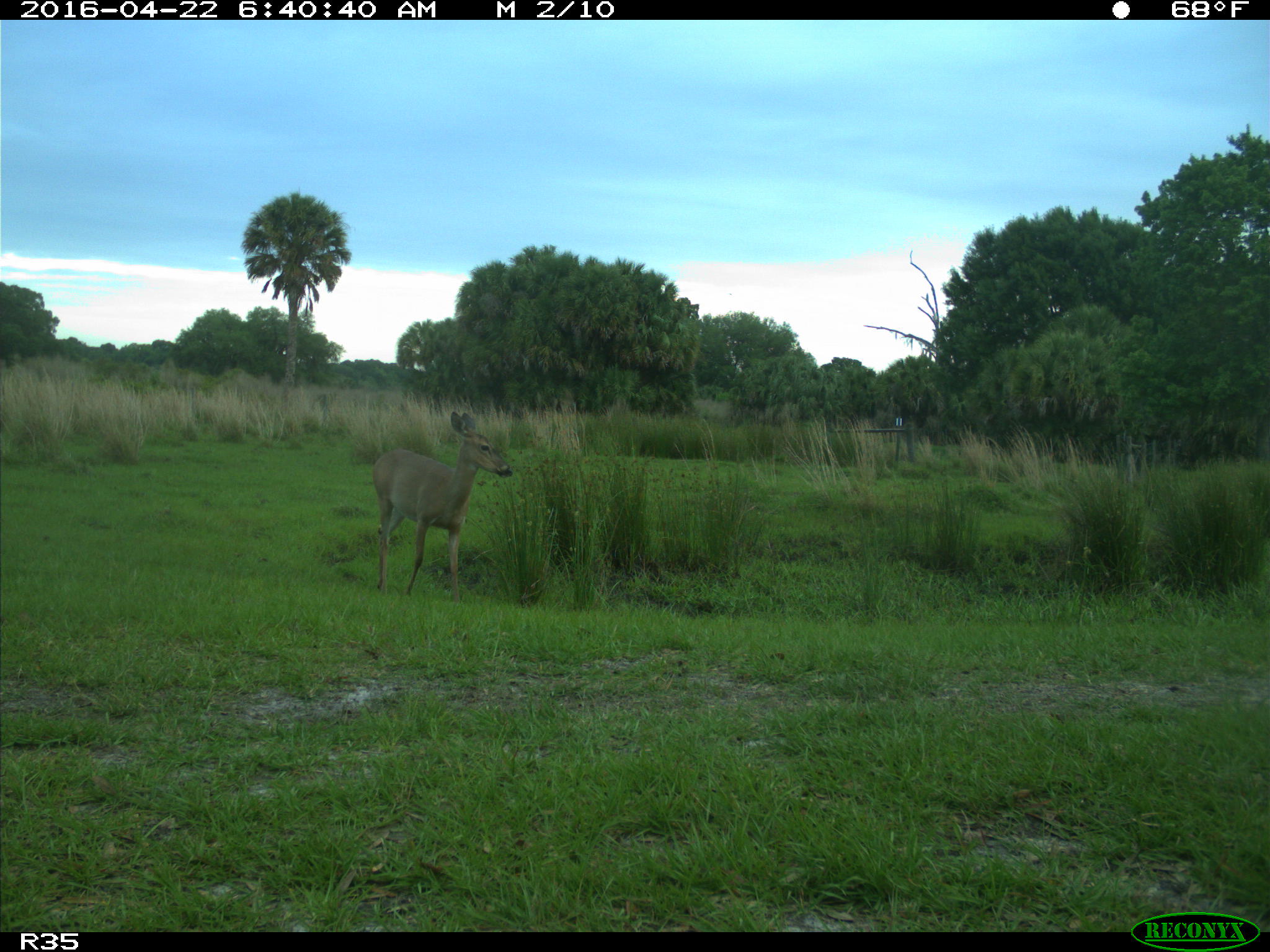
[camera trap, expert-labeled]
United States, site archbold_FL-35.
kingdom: Animalia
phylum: Chordata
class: Mammalia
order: Artiodactyla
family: Cervidae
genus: Odocoileus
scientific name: Odocoileus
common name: deer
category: unidentified deer